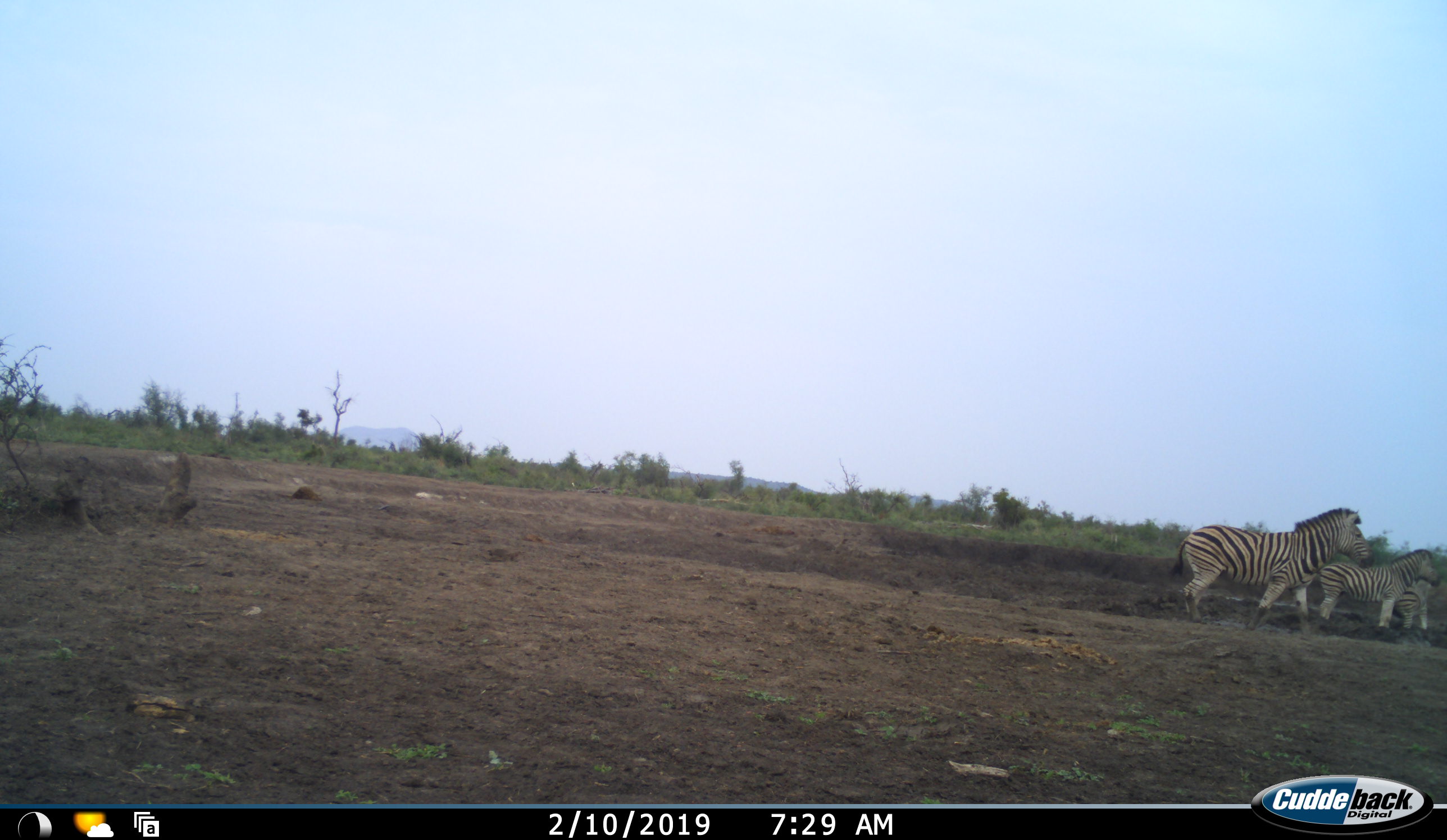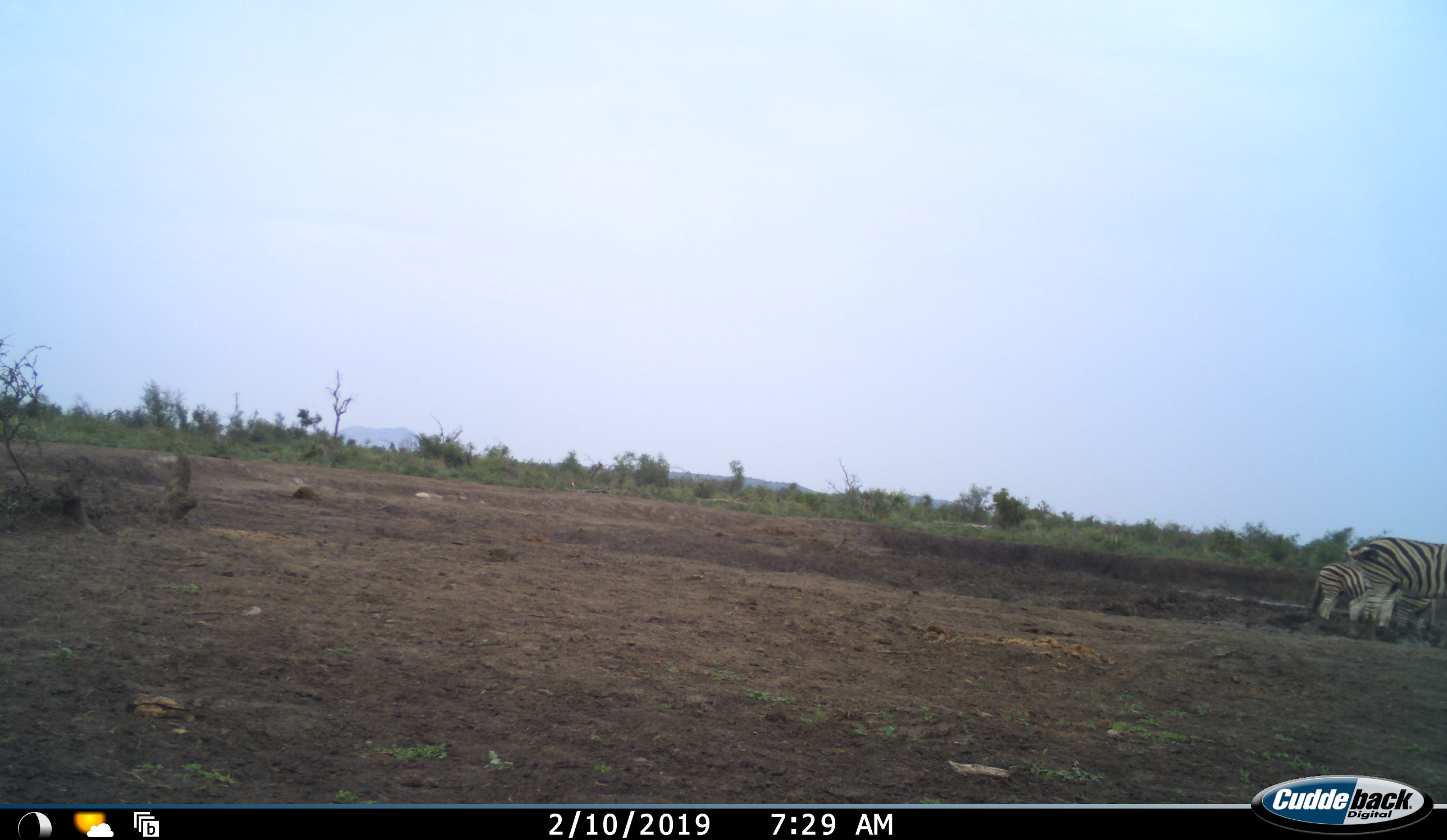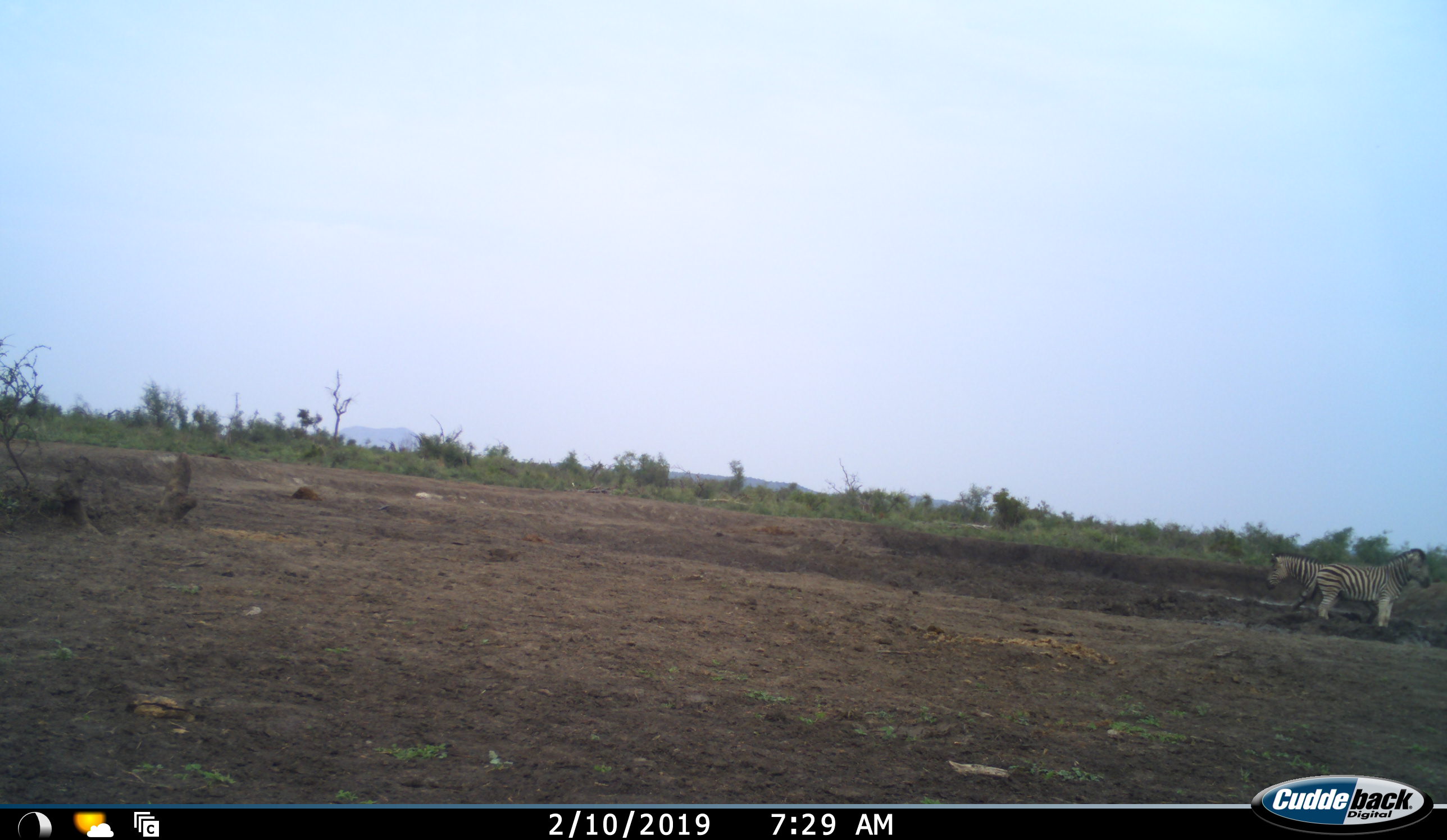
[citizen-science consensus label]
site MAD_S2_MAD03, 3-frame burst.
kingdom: Animalia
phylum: Chordata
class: Mammalia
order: Perissodactyla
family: Equidae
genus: Equus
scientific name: Equus quagga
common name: plains zebra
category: zebraplains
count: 3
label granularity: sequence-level